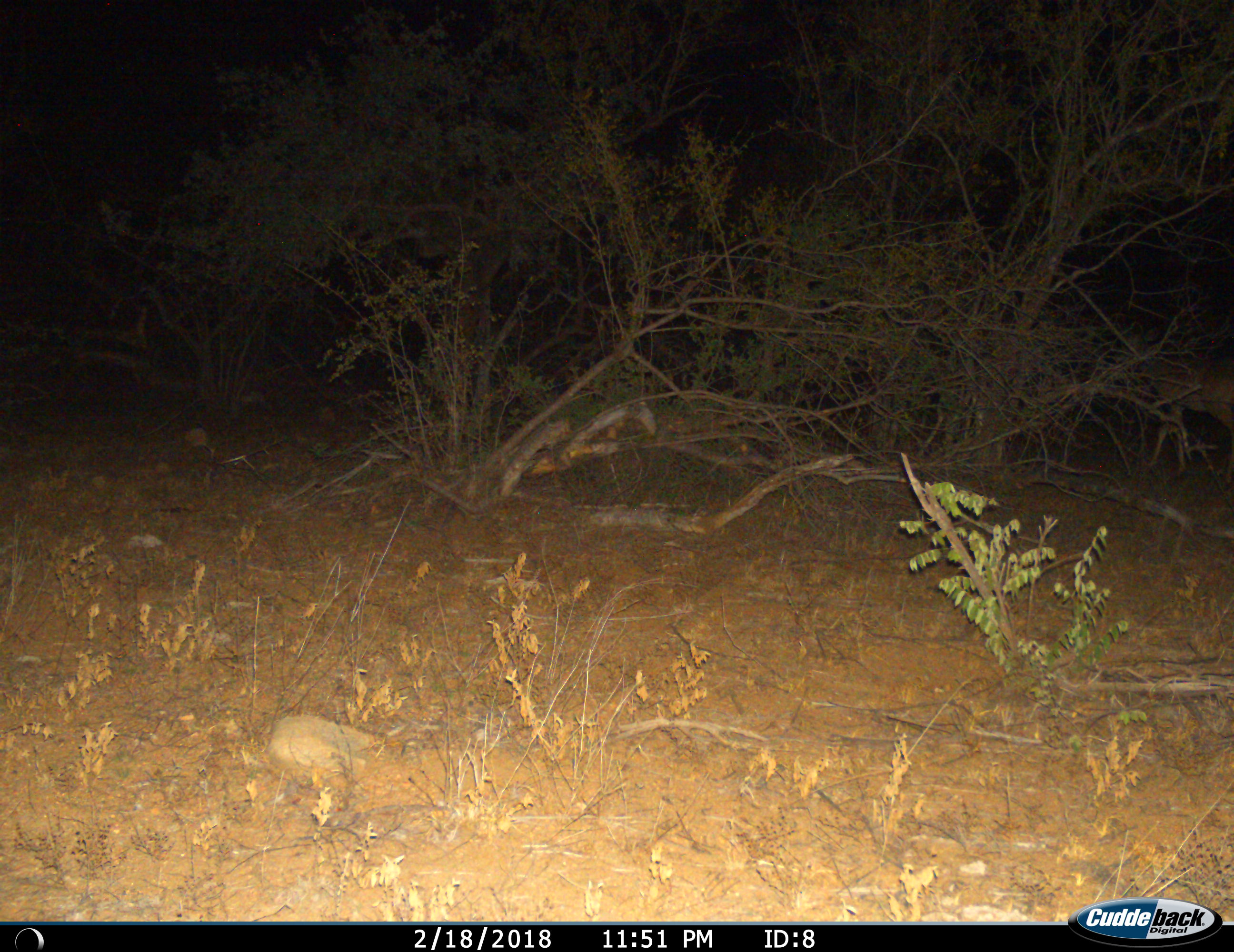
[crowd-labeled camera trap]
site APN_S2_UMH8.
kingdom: Animalia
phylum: Chordata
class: Mammalia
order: Artiodactyla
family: Bovidae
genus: Aepyceros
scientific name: Aepyceros melampus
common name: impala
Impala (Aepyceros melampus), count 1. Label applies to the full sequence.